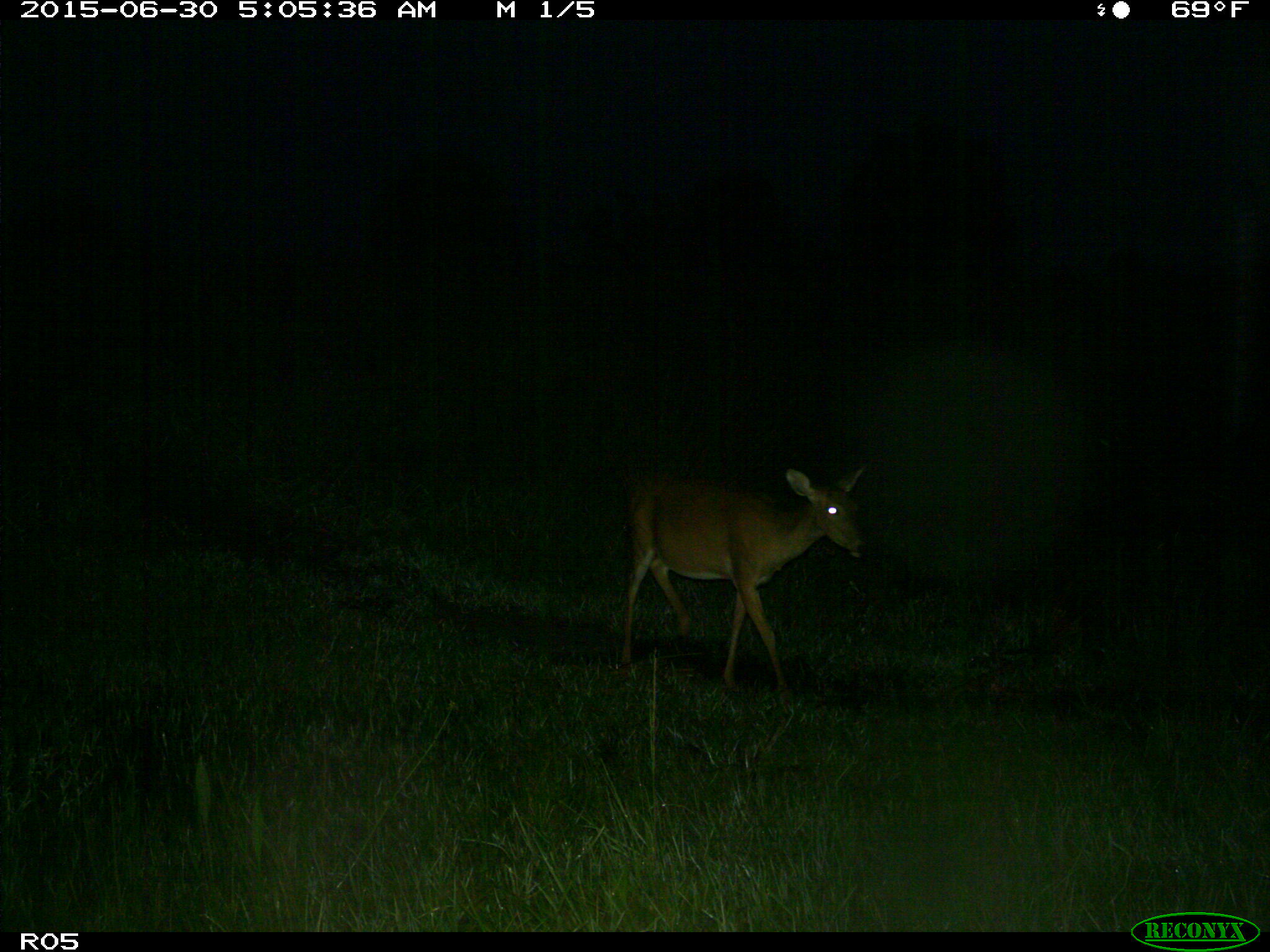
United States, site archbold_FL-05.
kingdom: Animalia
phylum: Chordata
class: Mammalia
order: Artiodactyla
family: Cervidae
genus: Odocoileus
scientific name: Odocoileus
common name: deer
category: unidentified deer